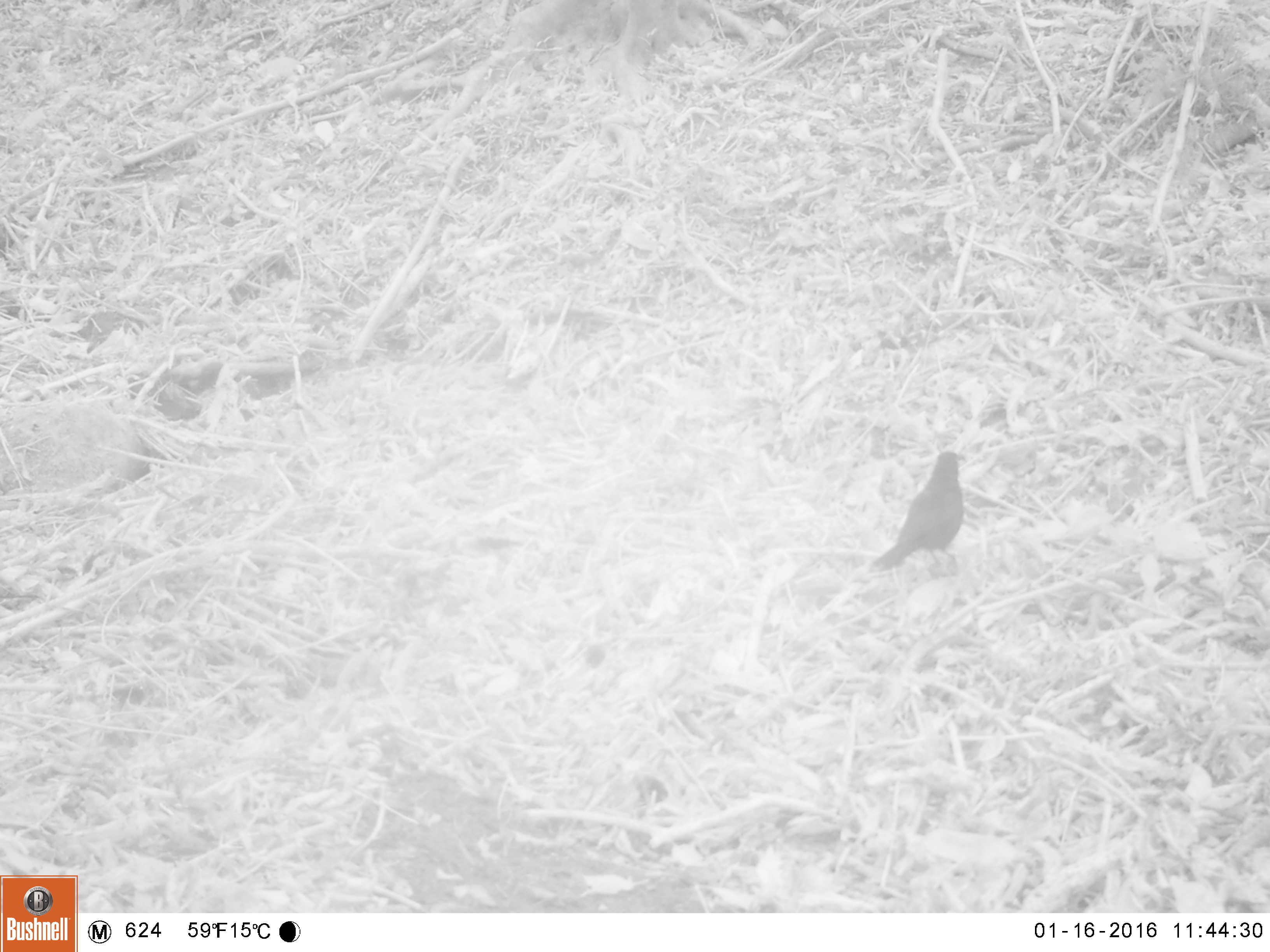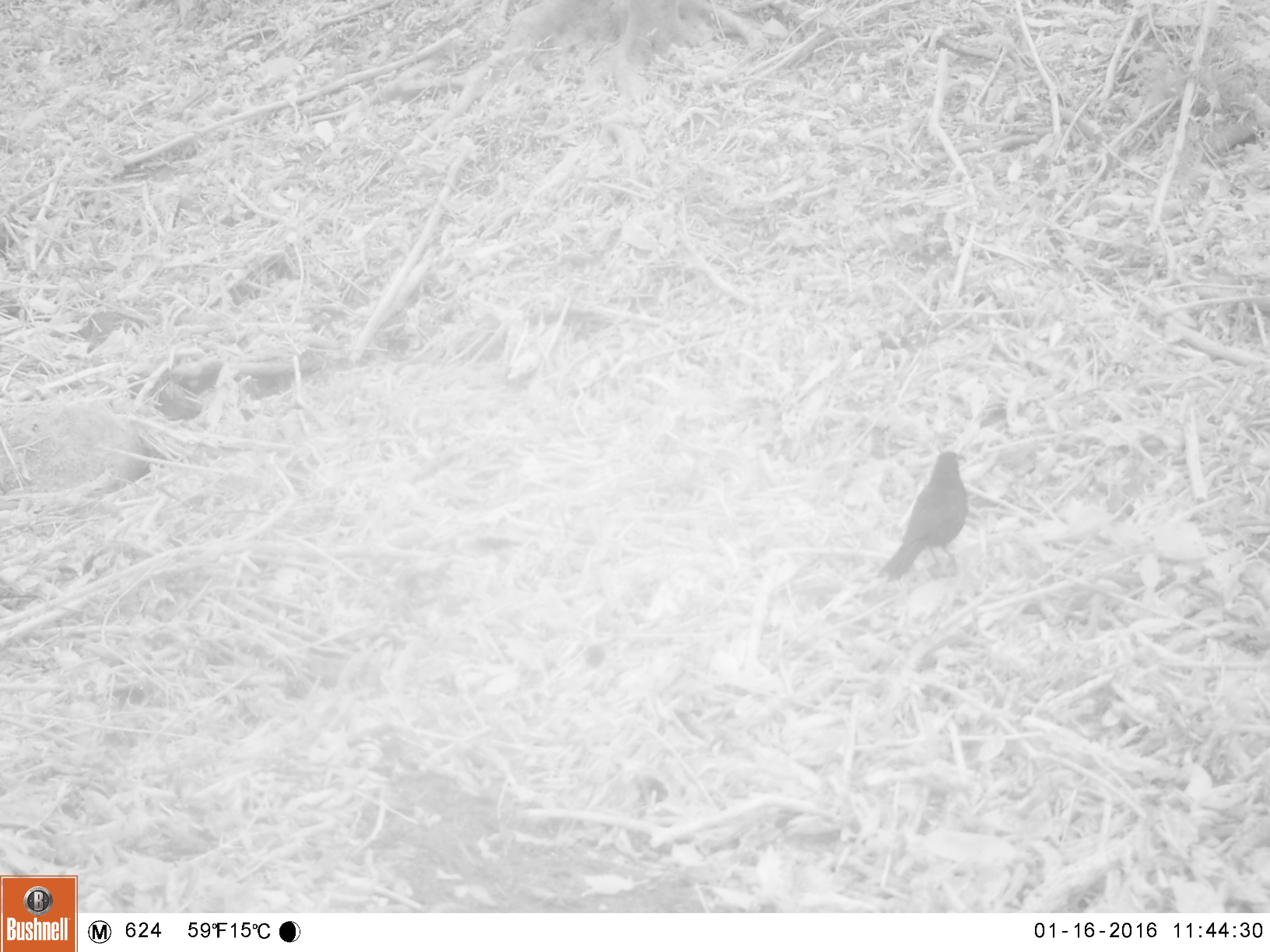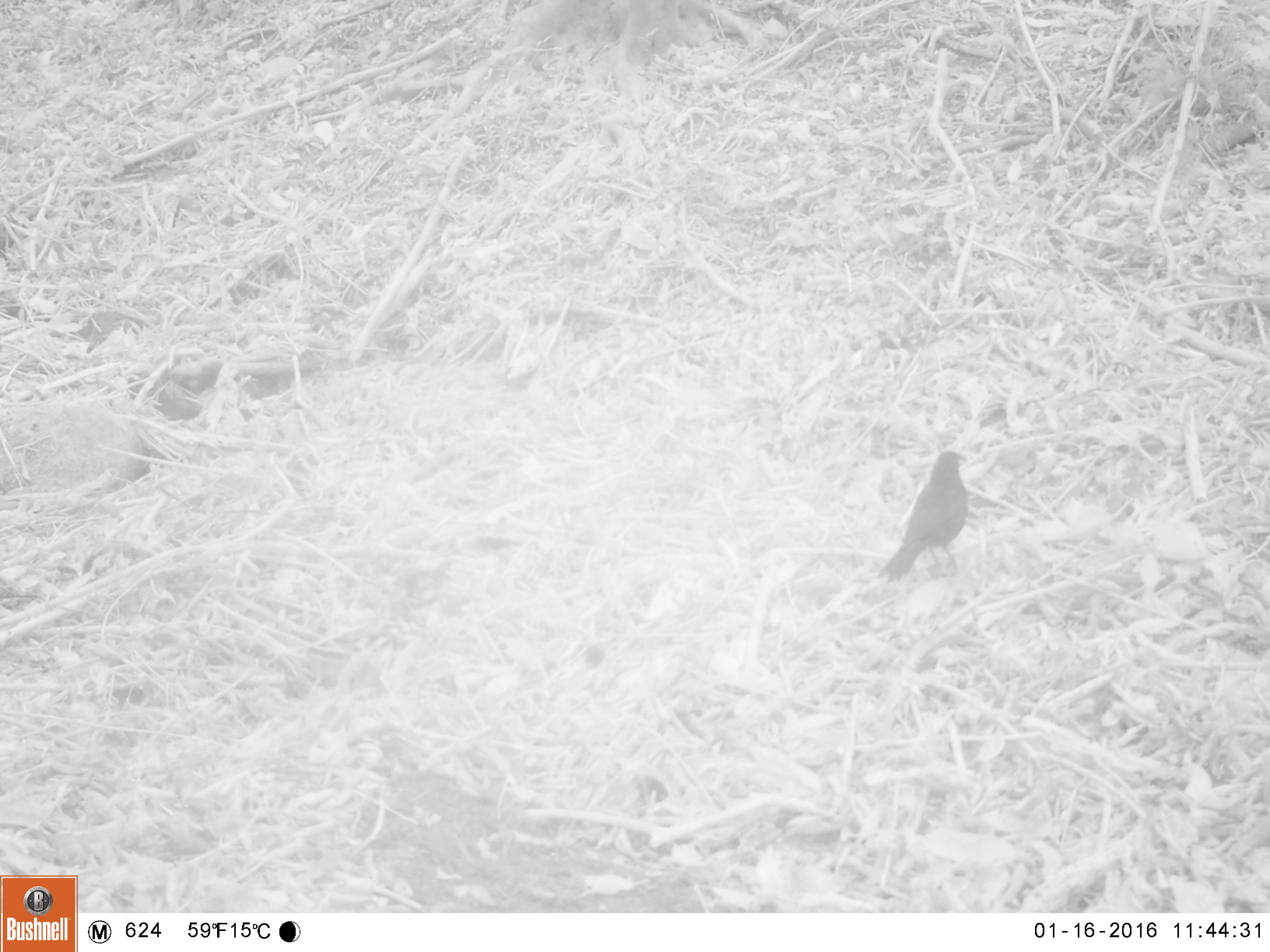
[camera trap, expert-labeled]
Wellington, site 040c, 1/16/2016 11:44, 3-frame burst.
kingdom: Animalia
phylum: Chordata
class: Aves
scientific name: Aves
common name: bird